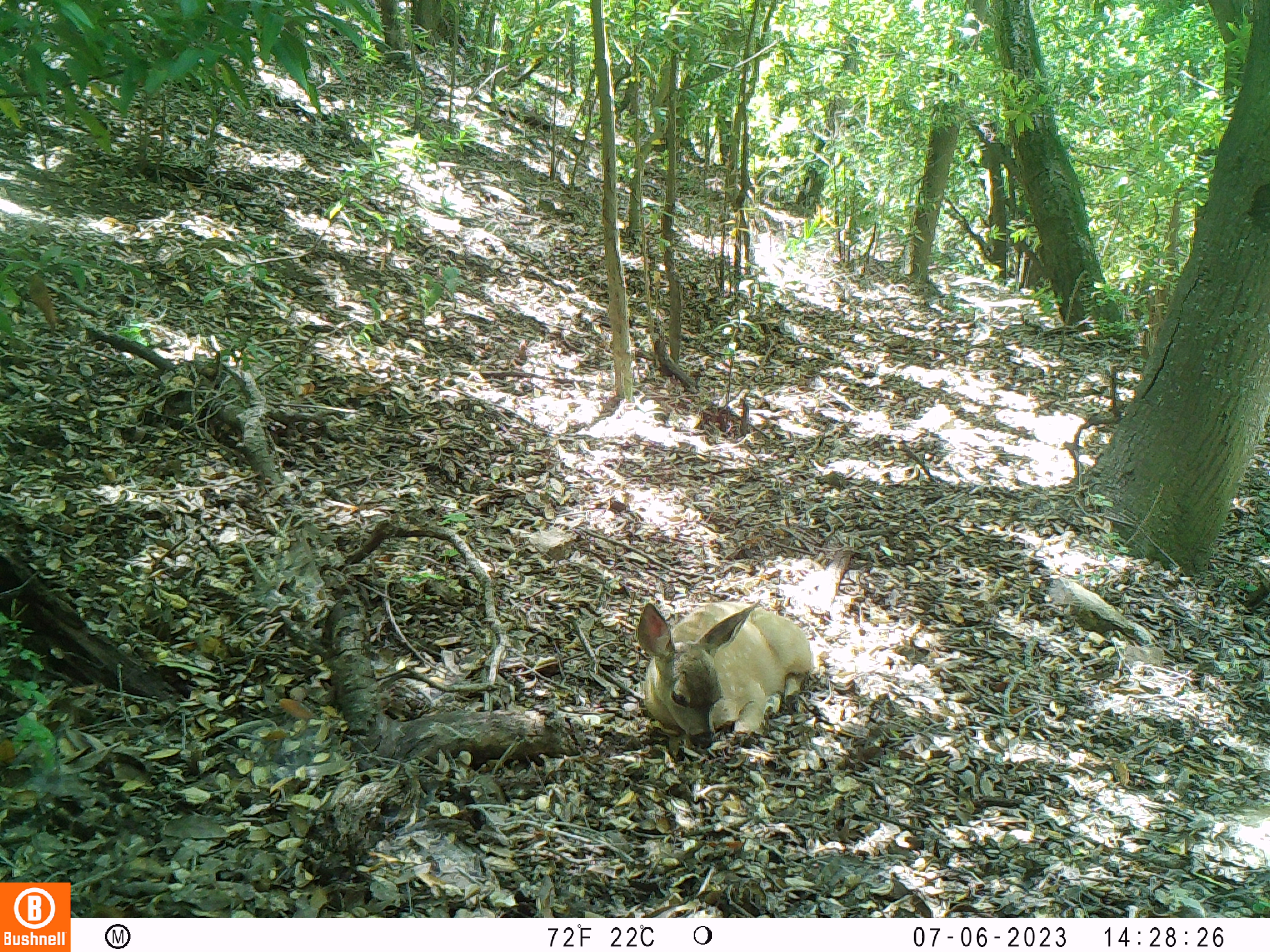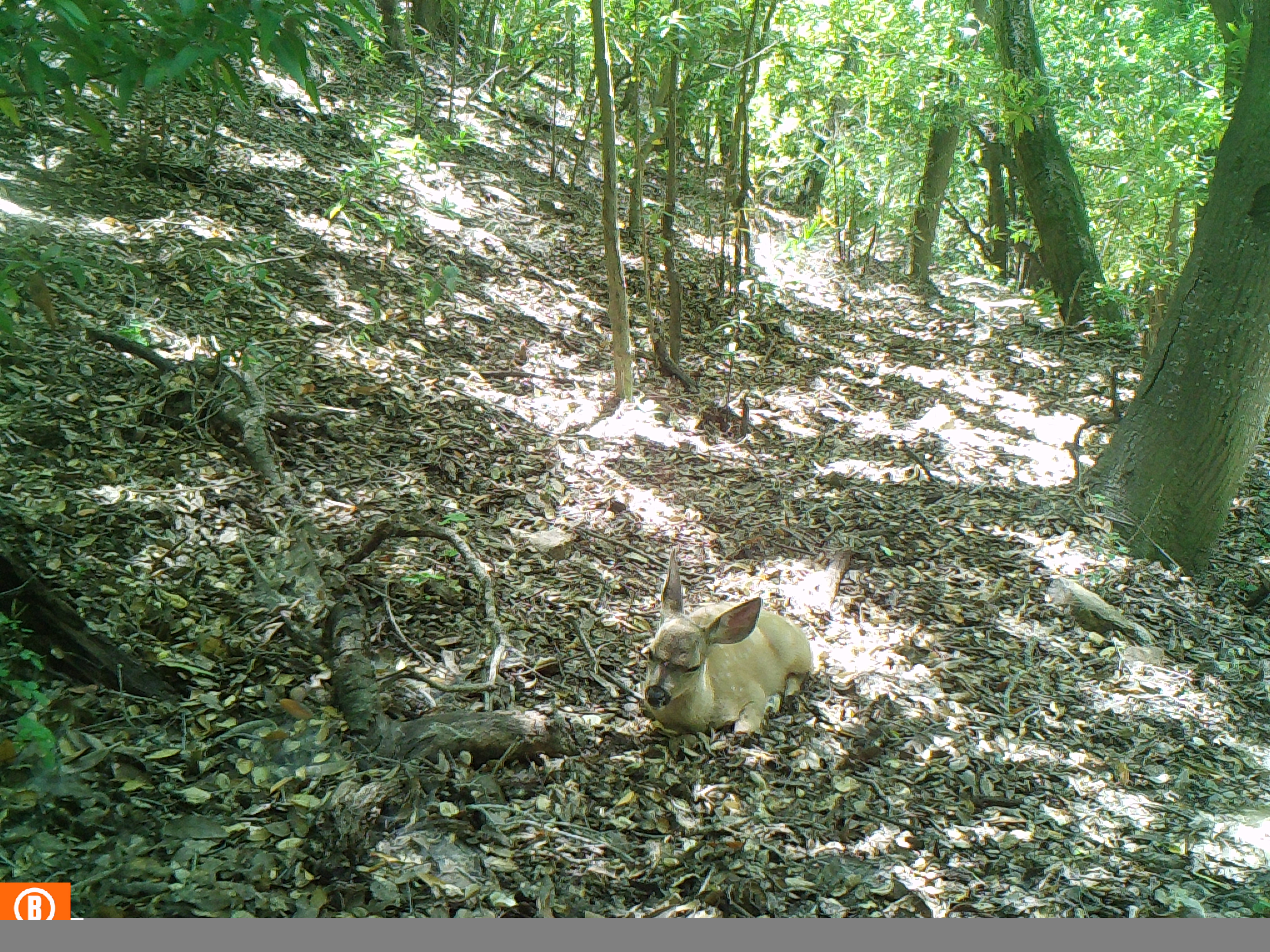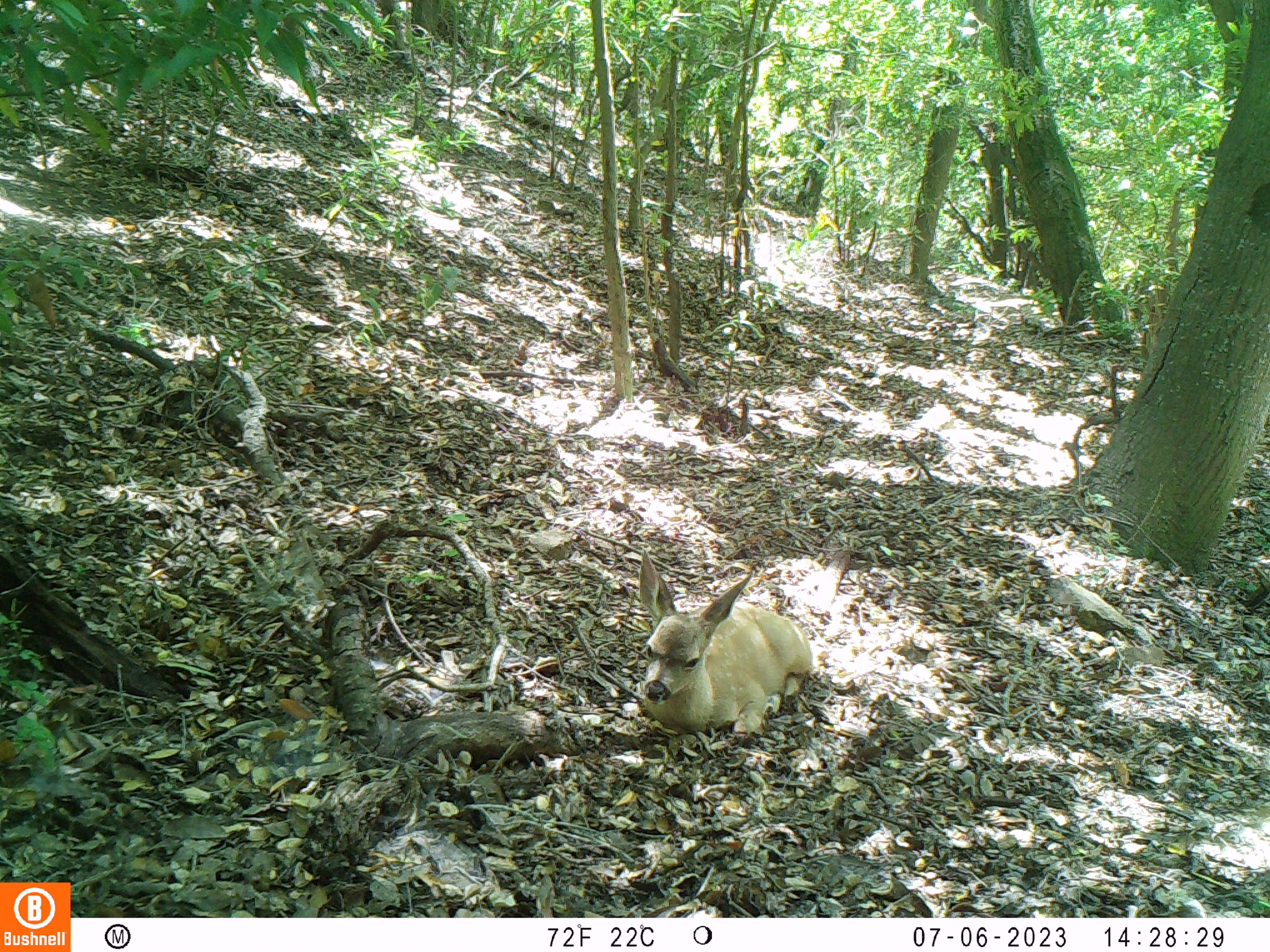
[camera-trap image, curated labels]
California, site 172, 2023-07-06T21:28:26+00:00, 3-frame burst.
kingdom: Animalia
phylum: Chordata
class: Mammalia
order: Artiodactyla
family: Cervidae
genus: Odocoileus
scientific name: Odocoileus hemionus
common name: mule deer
Mule deer (Odocoileus hemionus).